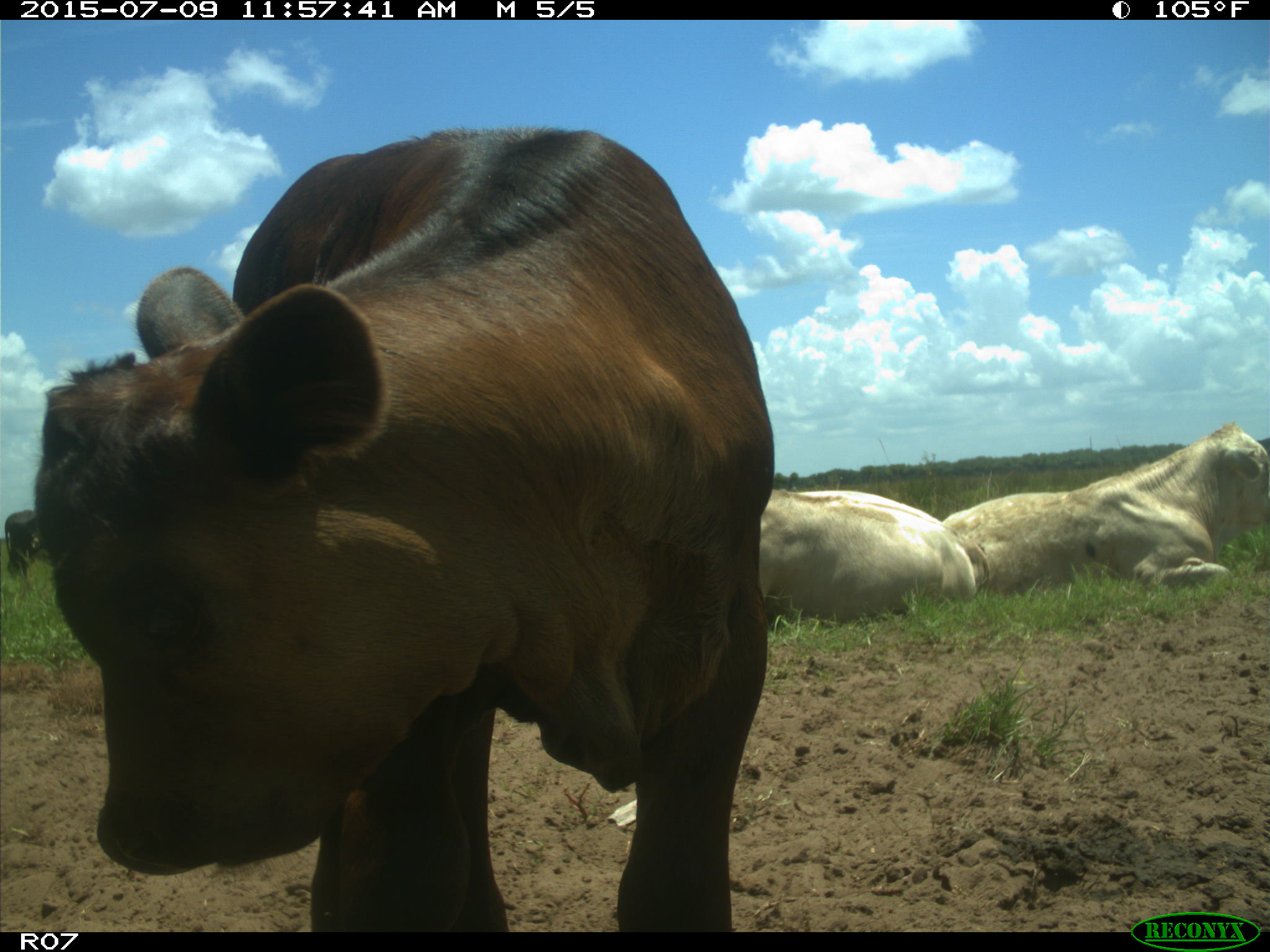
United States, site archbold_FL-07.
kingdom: Animalia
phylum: Chordata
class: Mammalia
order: Artiodactyla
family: Bovidae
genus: Bos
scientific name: Bos taurus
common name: domestic cow